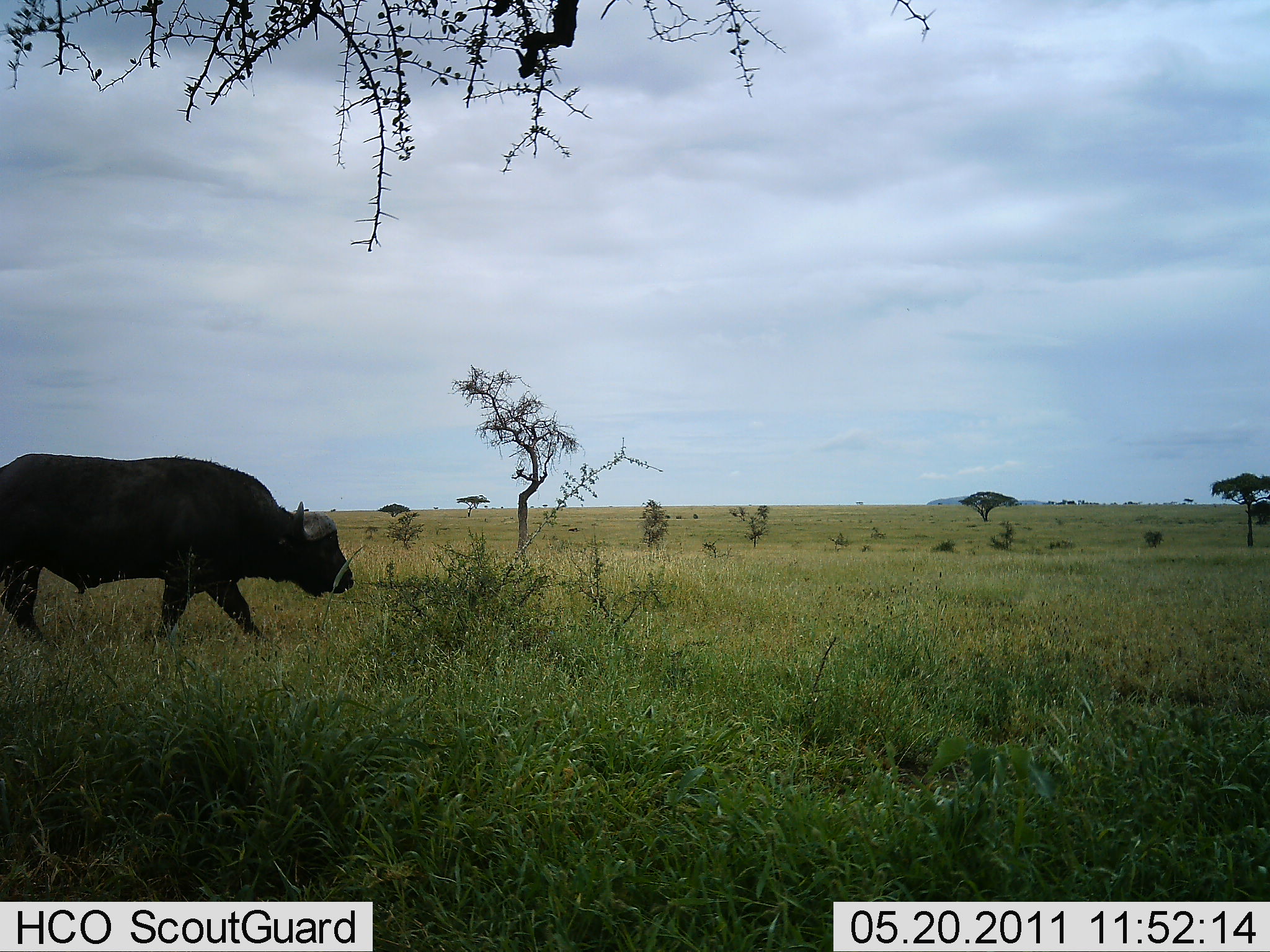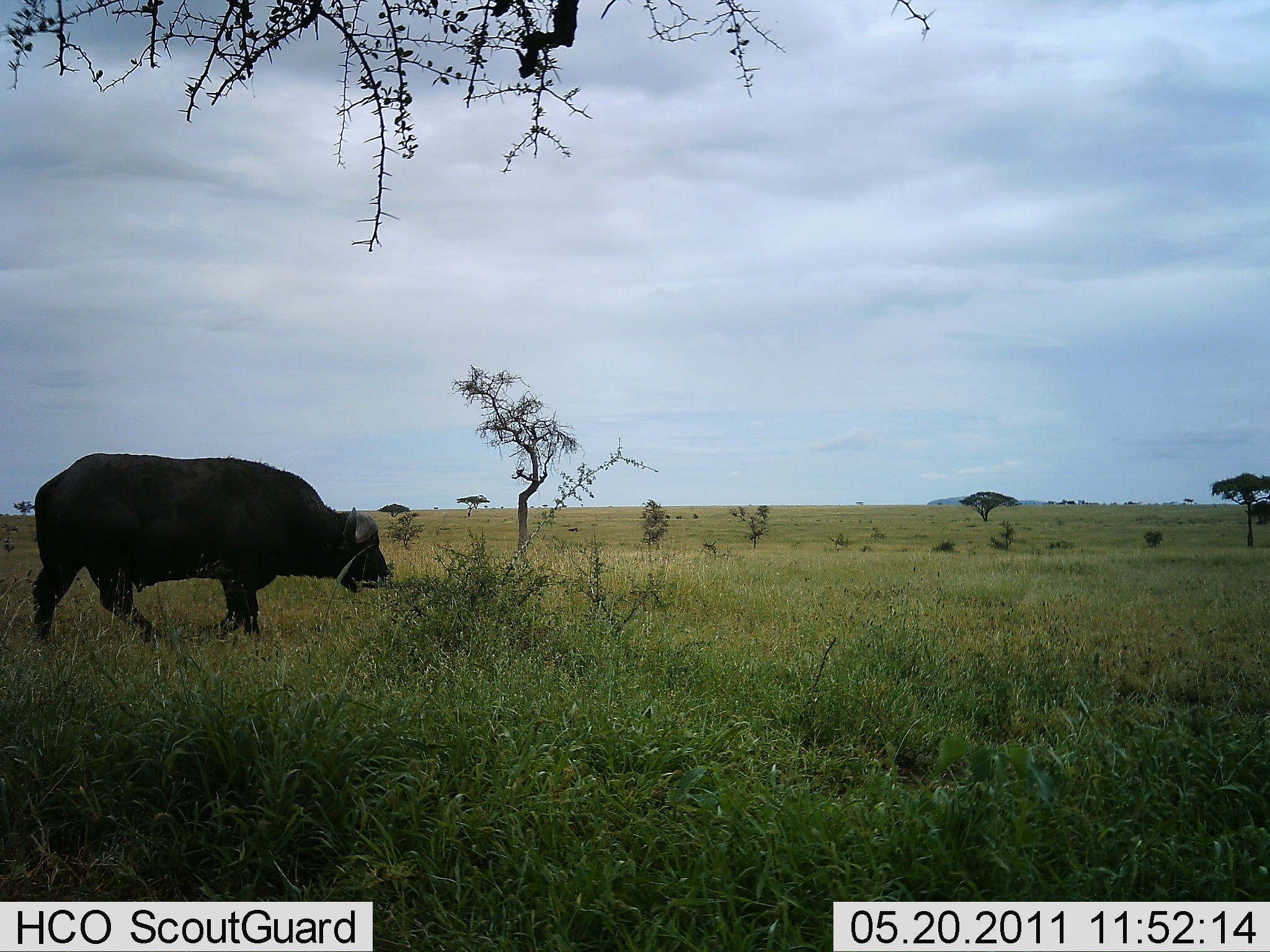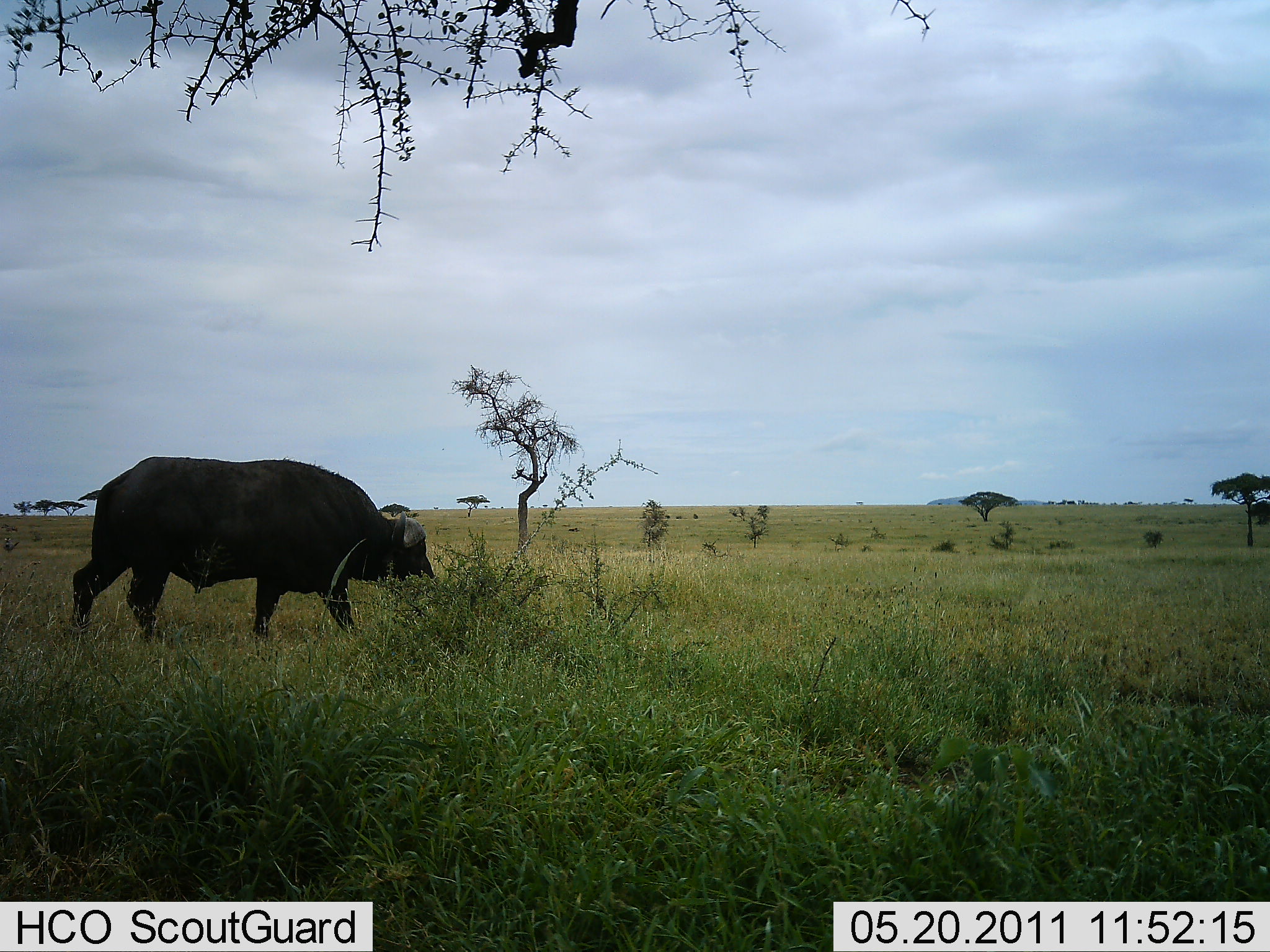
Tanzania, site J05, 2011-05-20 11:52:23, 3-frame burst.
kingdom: Animalia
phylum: Chordata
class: Mammalia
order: Artiodactyla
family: Bovidae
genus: Syncerus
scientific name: Syncerus caffer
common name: cape buffalo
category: buffalo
Buffalo (cape buffalo) (Syncerus caffer), count 1. Behavior (volunteer vote fractions): standing 0%, resting 0%, moving 83%, interacting 0%. Young present (vote fraction): 0%. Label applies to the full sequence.